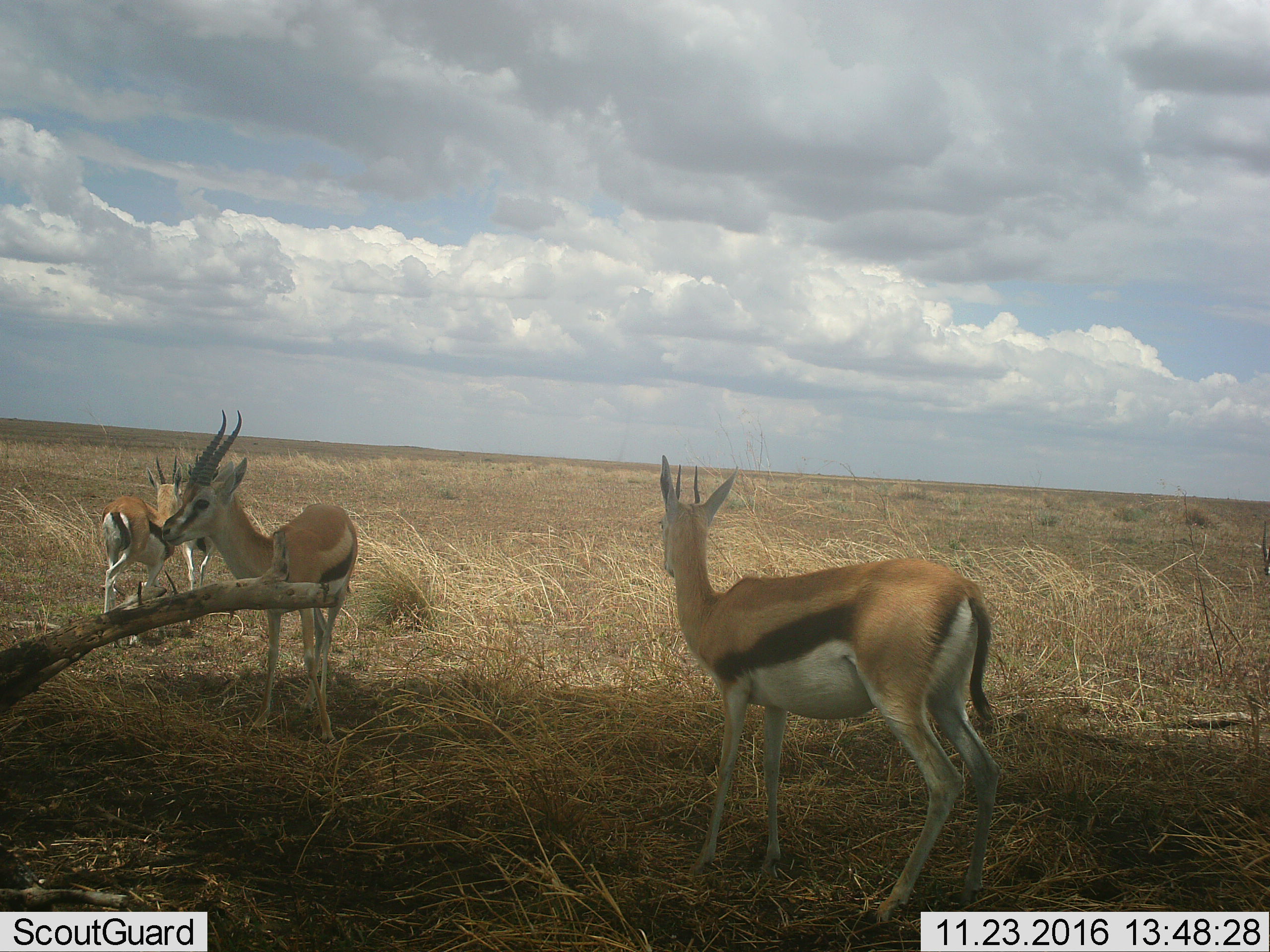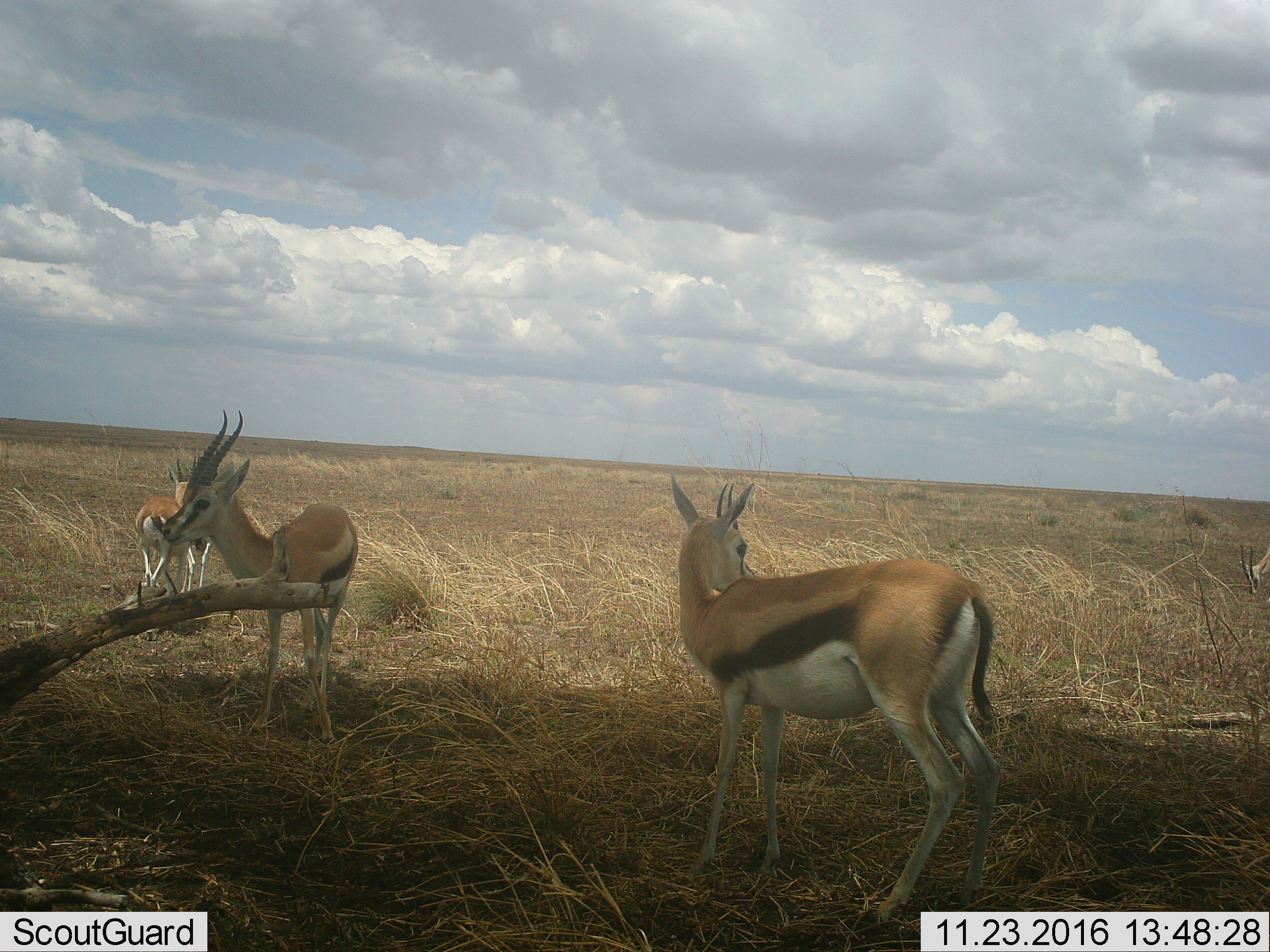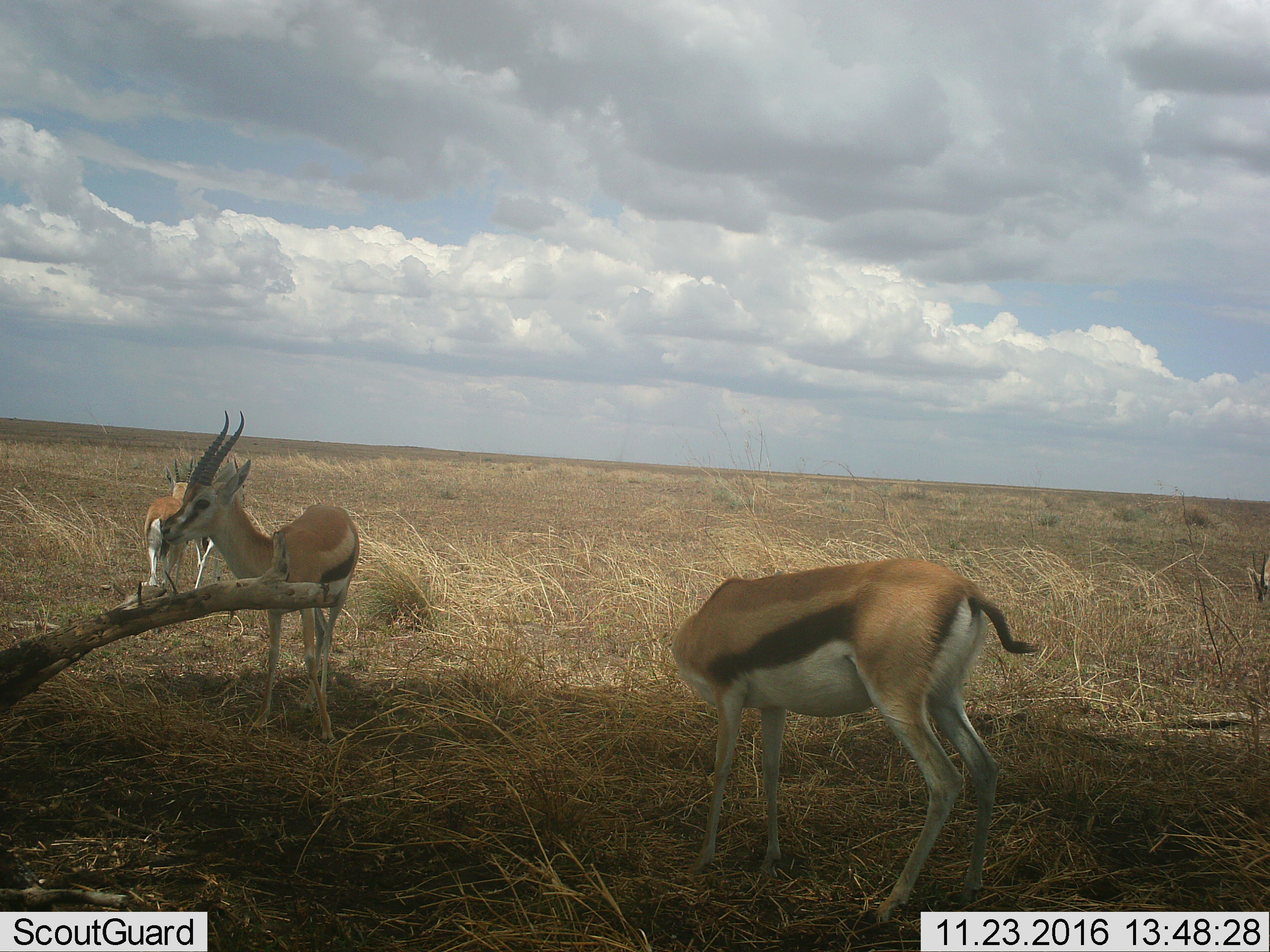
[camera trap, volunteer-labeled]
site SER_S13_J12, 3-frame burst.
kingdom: Animalia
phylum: Chordata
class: Mammalia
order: Artiodactyla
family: Bovidae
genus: Eudorcas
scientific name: Eudorcas thomsonii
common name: thomson's gazelle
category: gazellethomsons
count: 4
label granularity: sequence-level